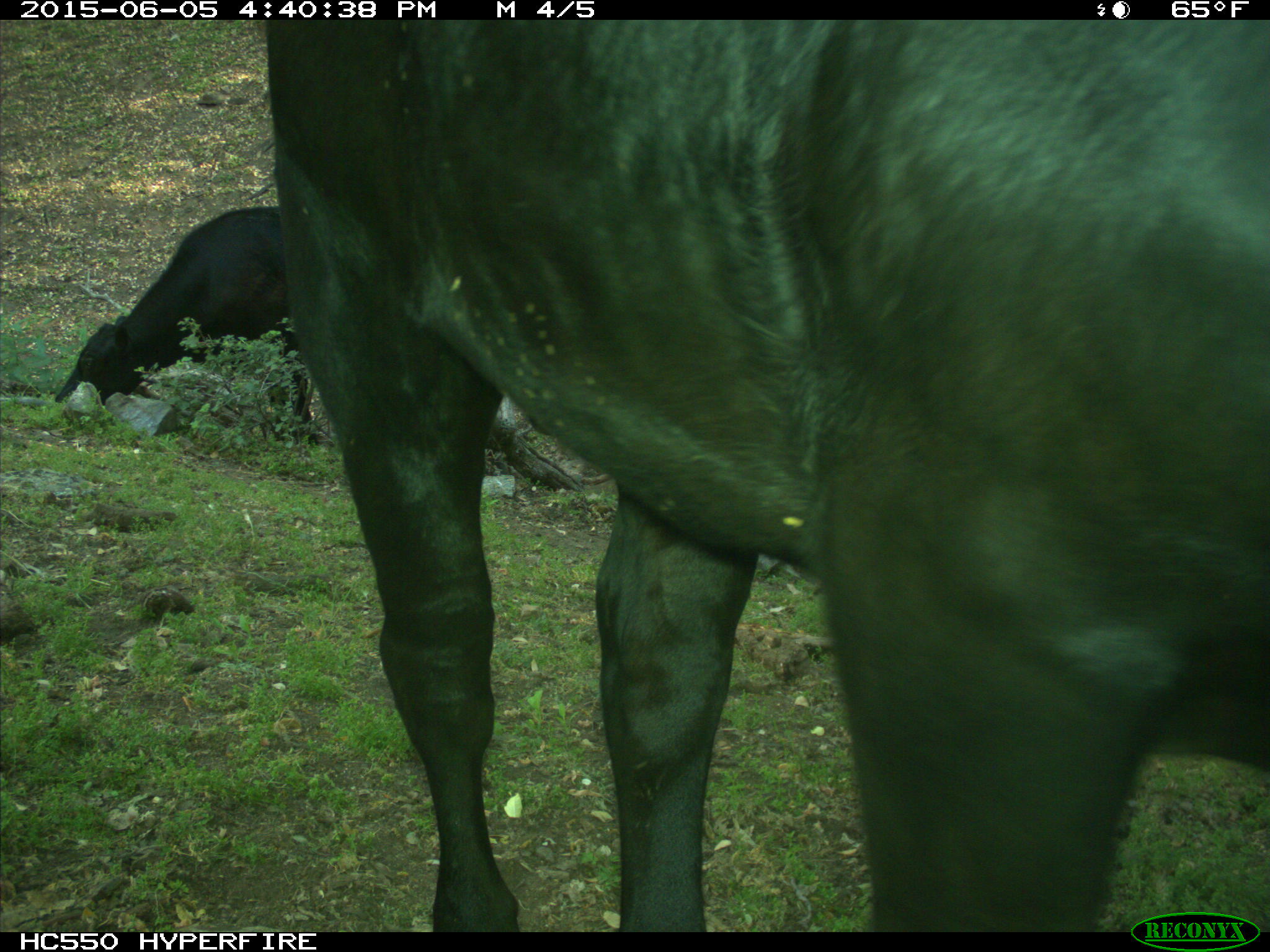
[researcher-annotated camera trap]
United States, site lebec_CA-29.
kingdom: Animalia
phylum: Chordata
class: Mammalia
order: Artiodactyla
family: Bovidae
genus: Bos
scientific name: Bos taurus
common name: domestic cow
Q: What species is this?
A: Bos taurus (domestic cow).